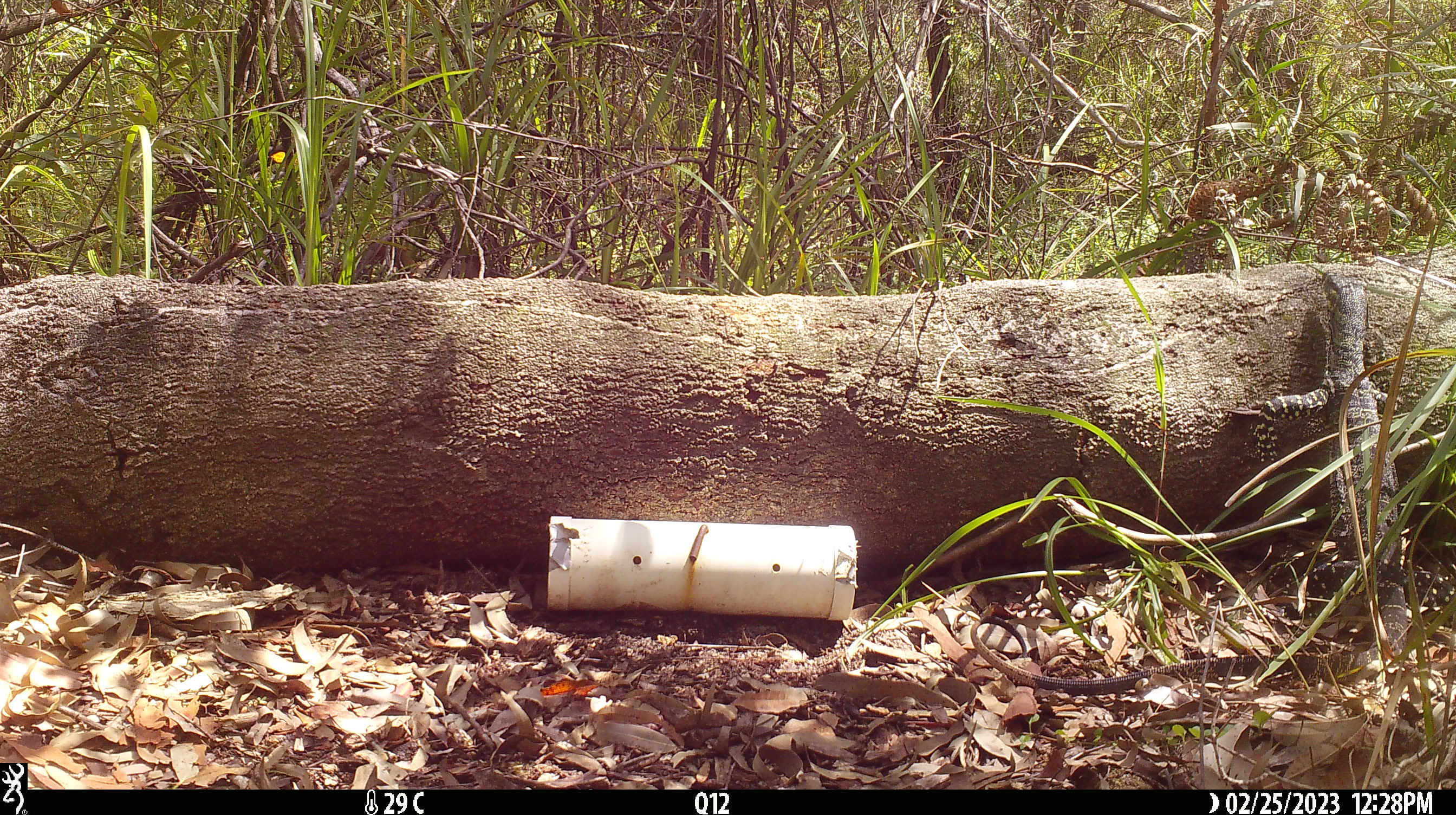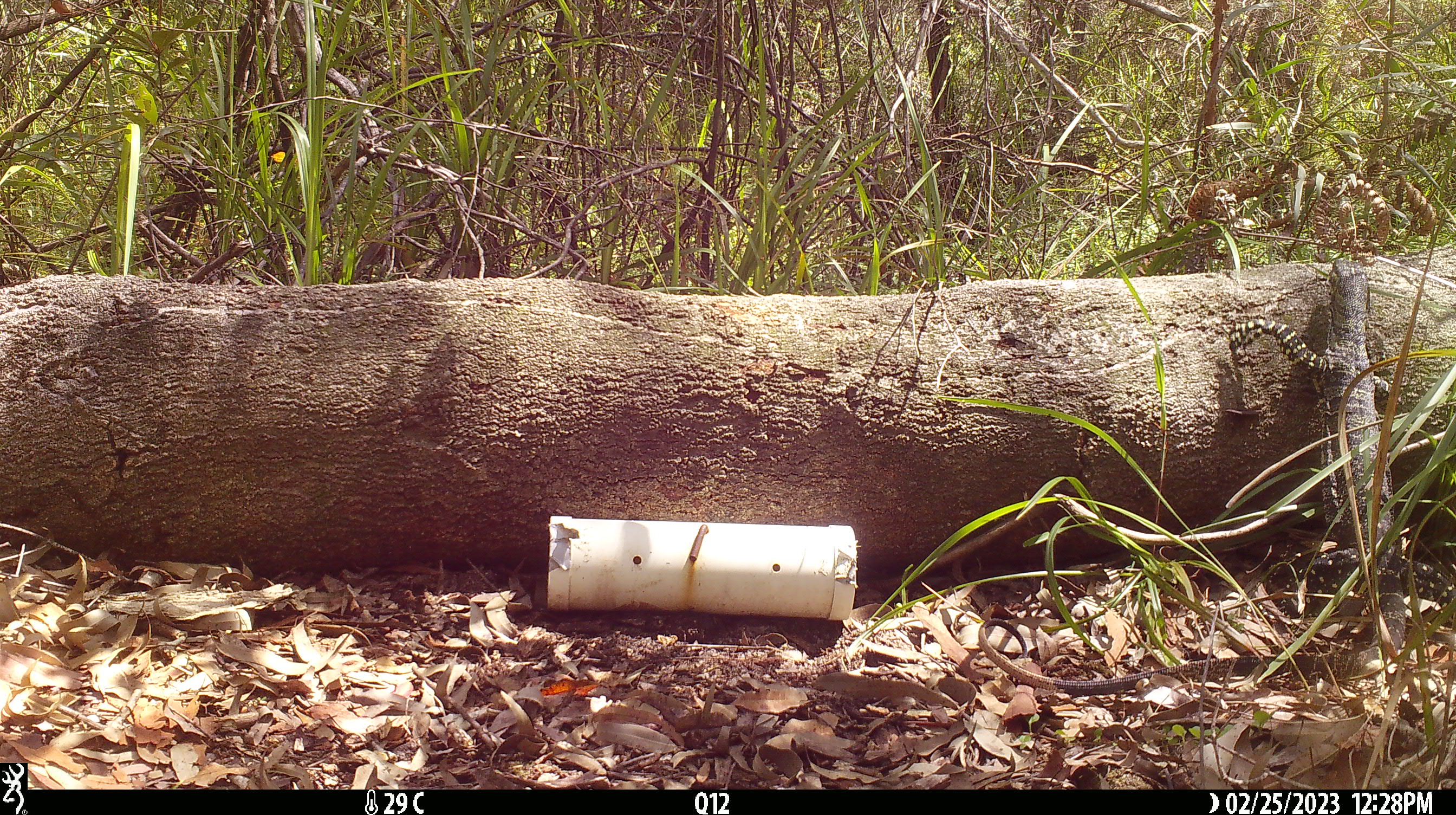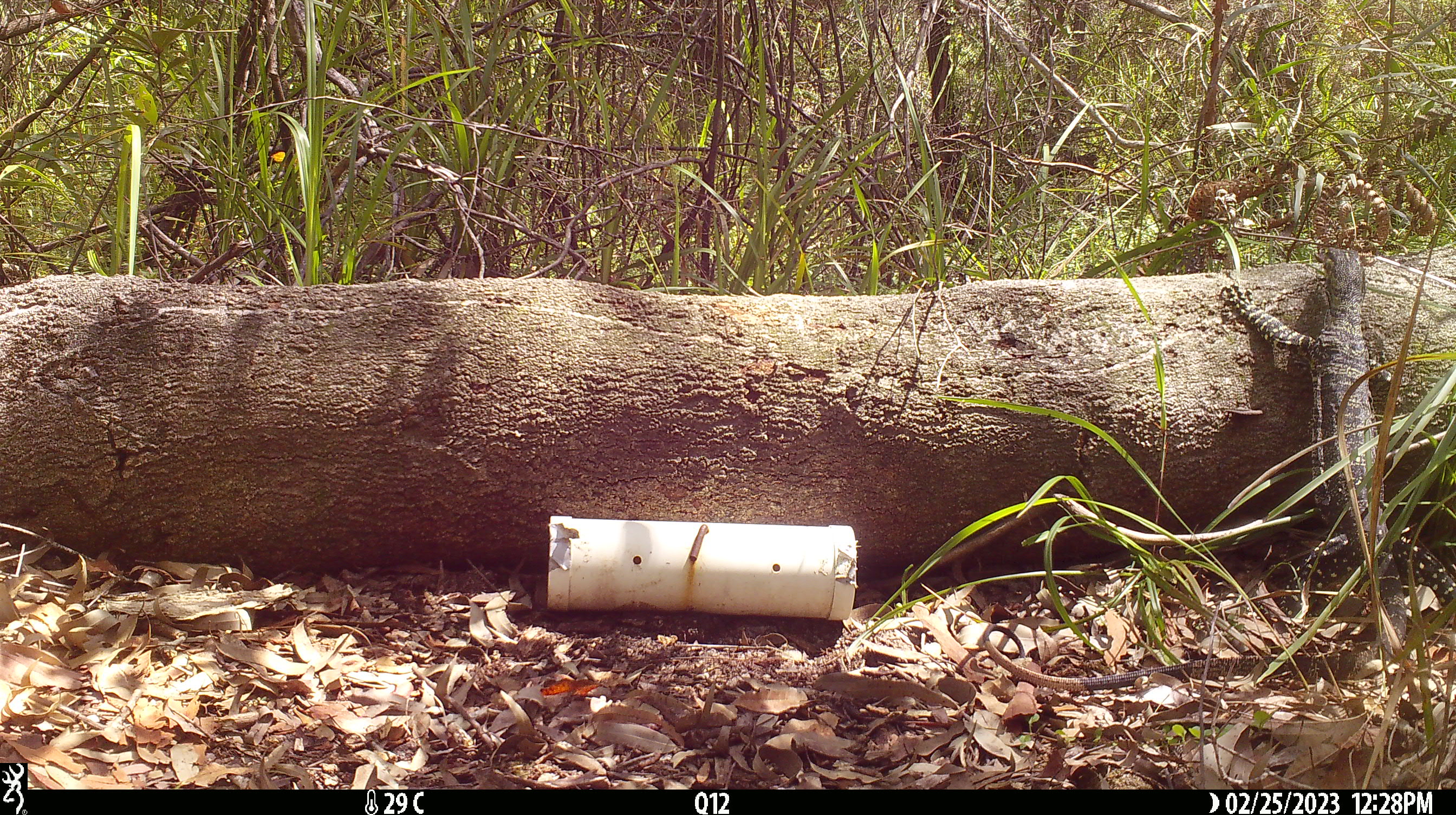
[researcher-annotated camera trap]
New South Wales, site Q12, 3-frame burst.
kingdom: Animalia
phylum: Chordata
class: Reptilia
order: Squamata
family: Varanidae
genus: Varanus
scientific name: Varanus varius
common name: lace monitor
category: goanna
Goanna (lace monitor) (Varanus varius).